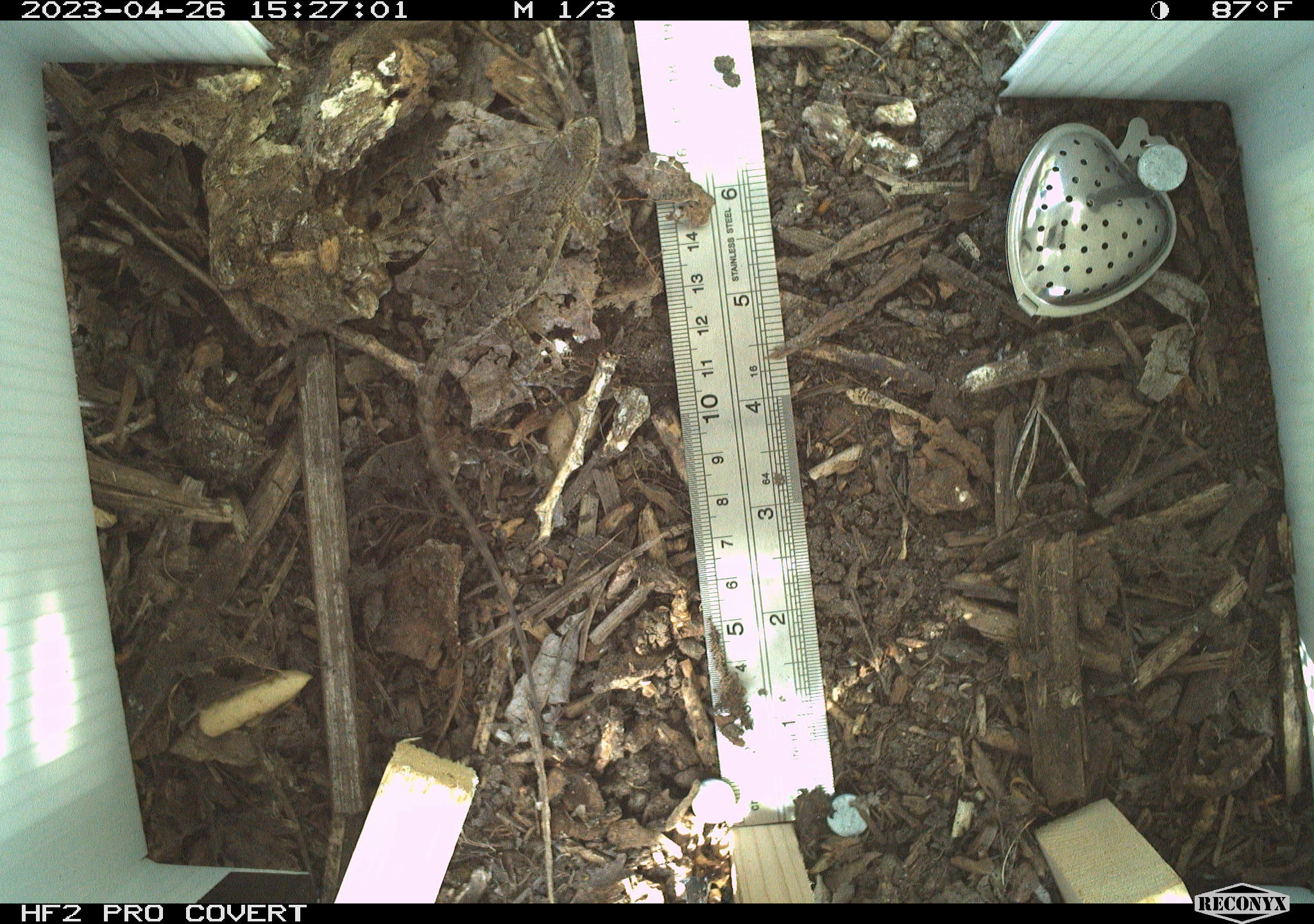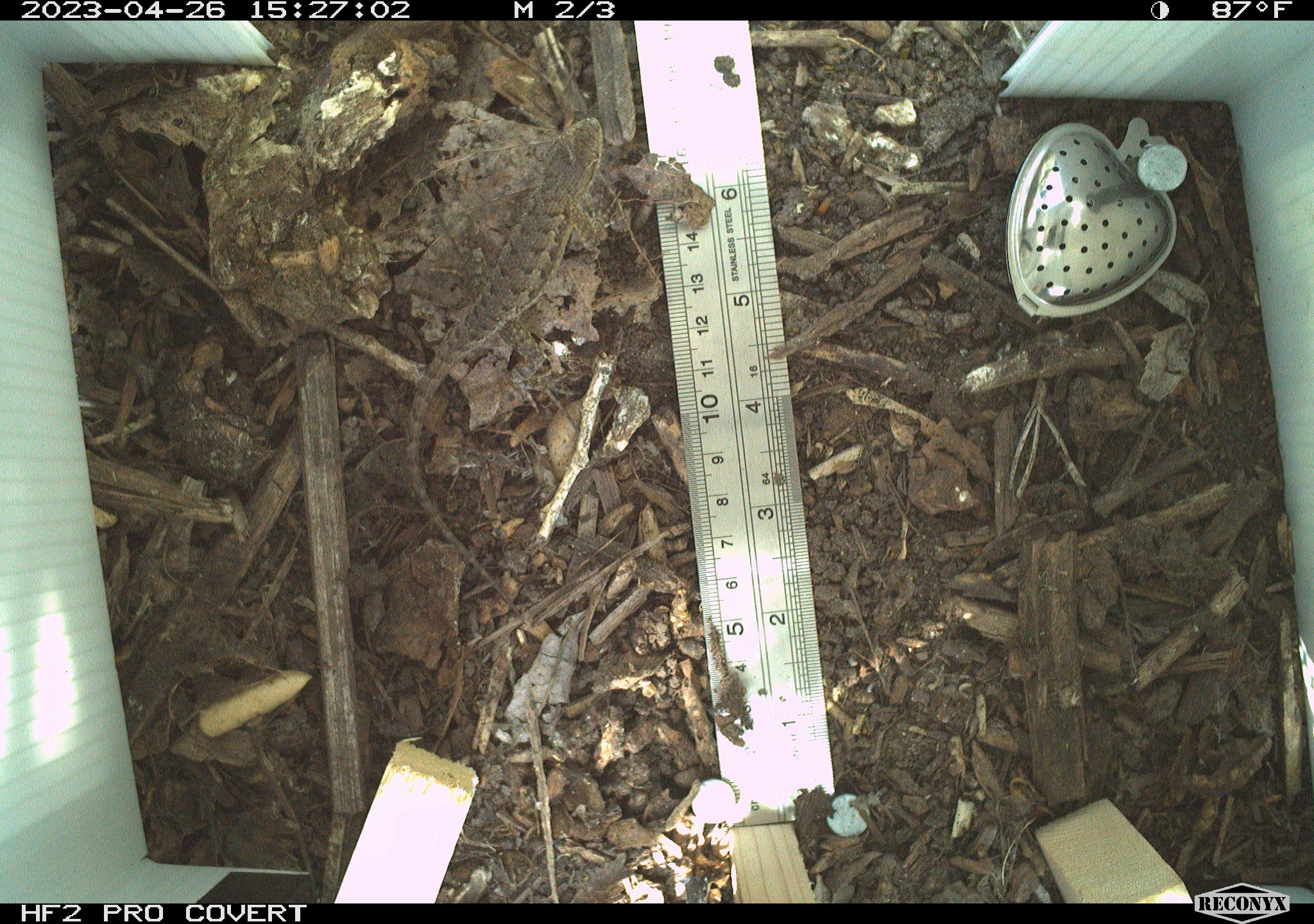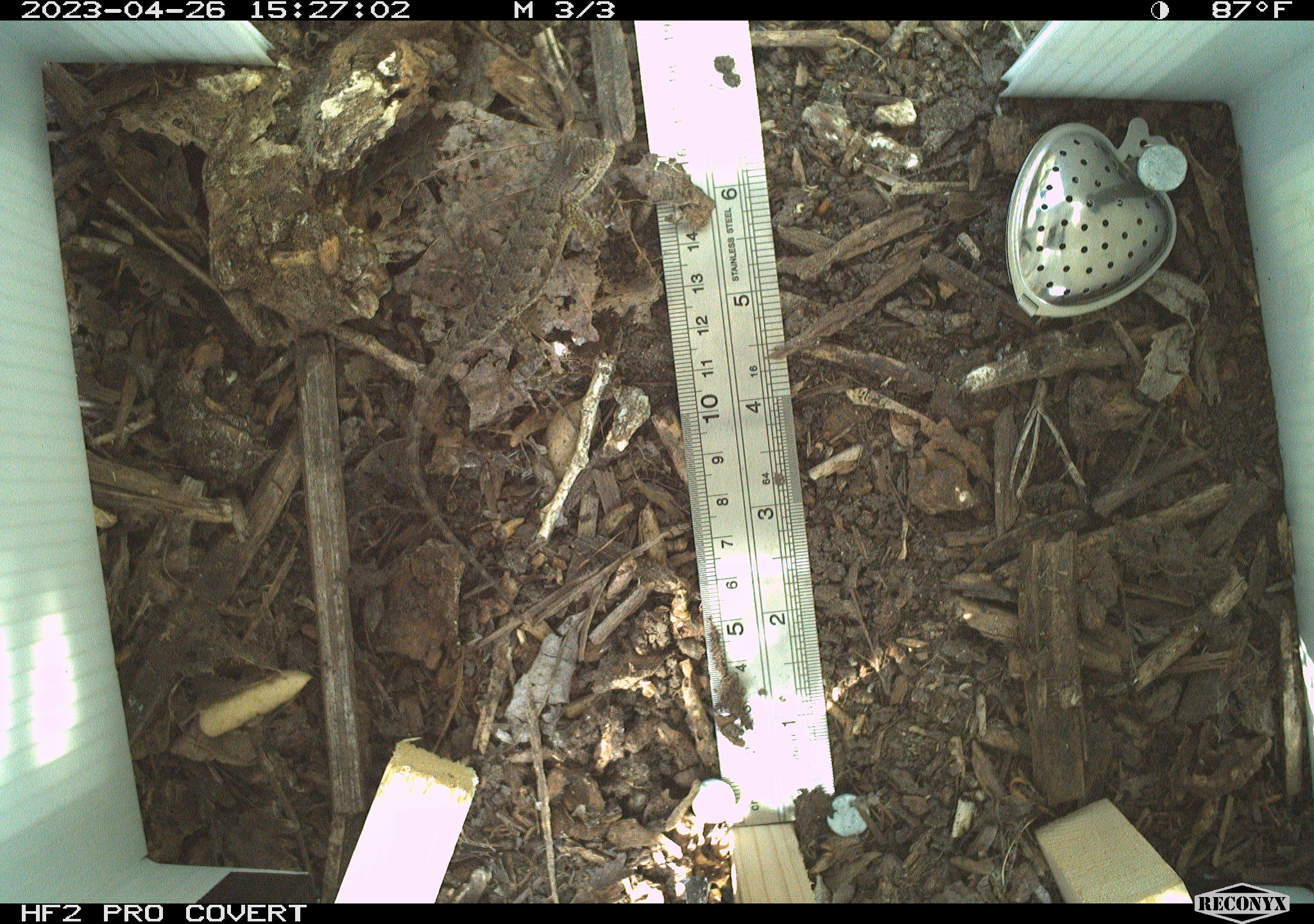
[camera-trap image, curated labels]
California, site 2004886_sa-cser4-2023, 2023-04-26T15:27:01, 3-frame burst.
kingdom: Animalia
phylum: Chordata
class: Reptilia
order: Squamata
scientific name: Squamata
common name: lizards and snakes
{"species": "lizards and snakes (Squamata)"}